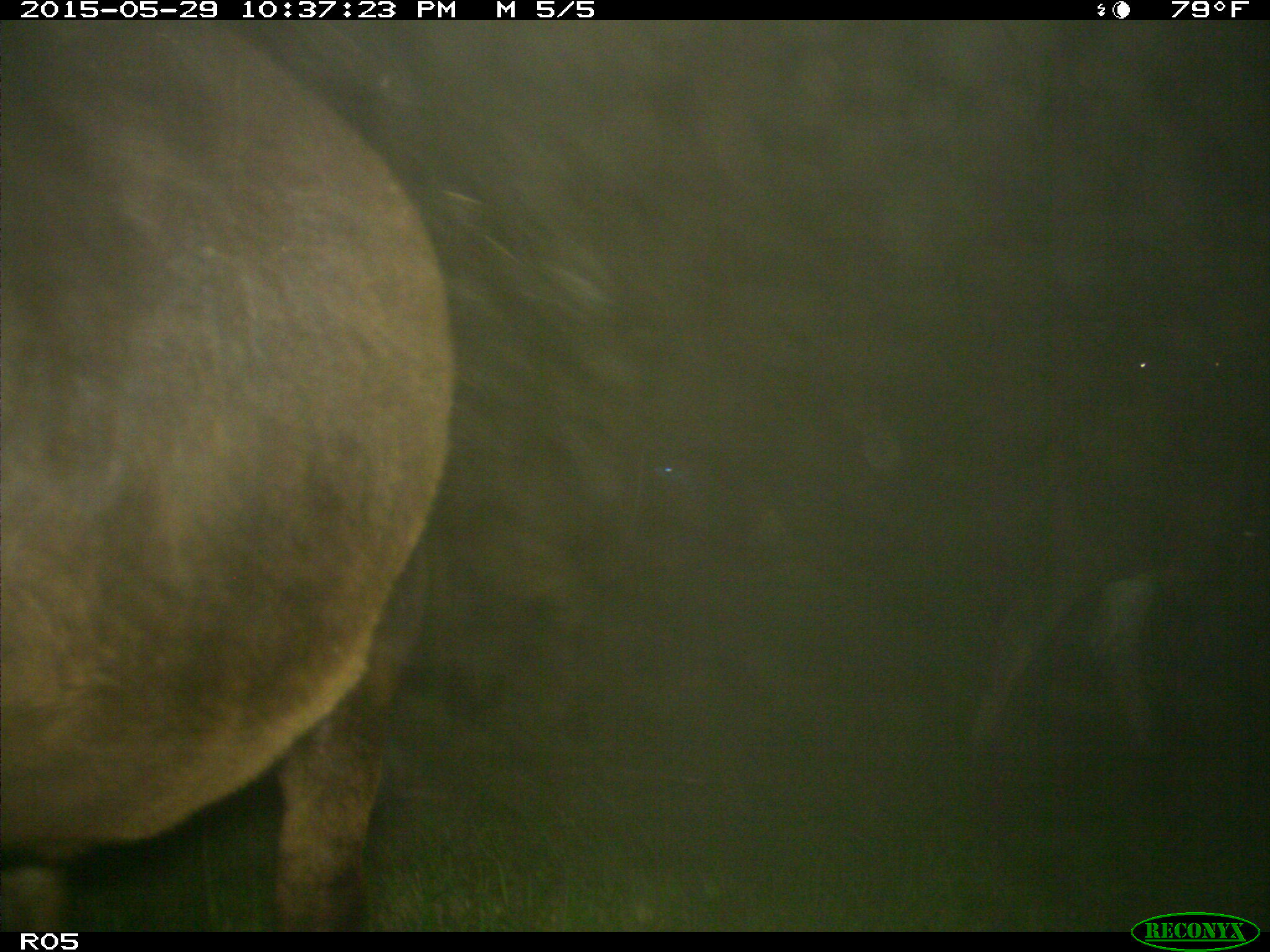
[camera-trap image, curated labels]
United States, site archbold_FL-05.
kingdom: Animalia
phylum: Chordata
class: Mammalia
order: Artiodactyla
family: Bovidae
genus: Bos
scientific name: Bos taurus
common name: domestic cow